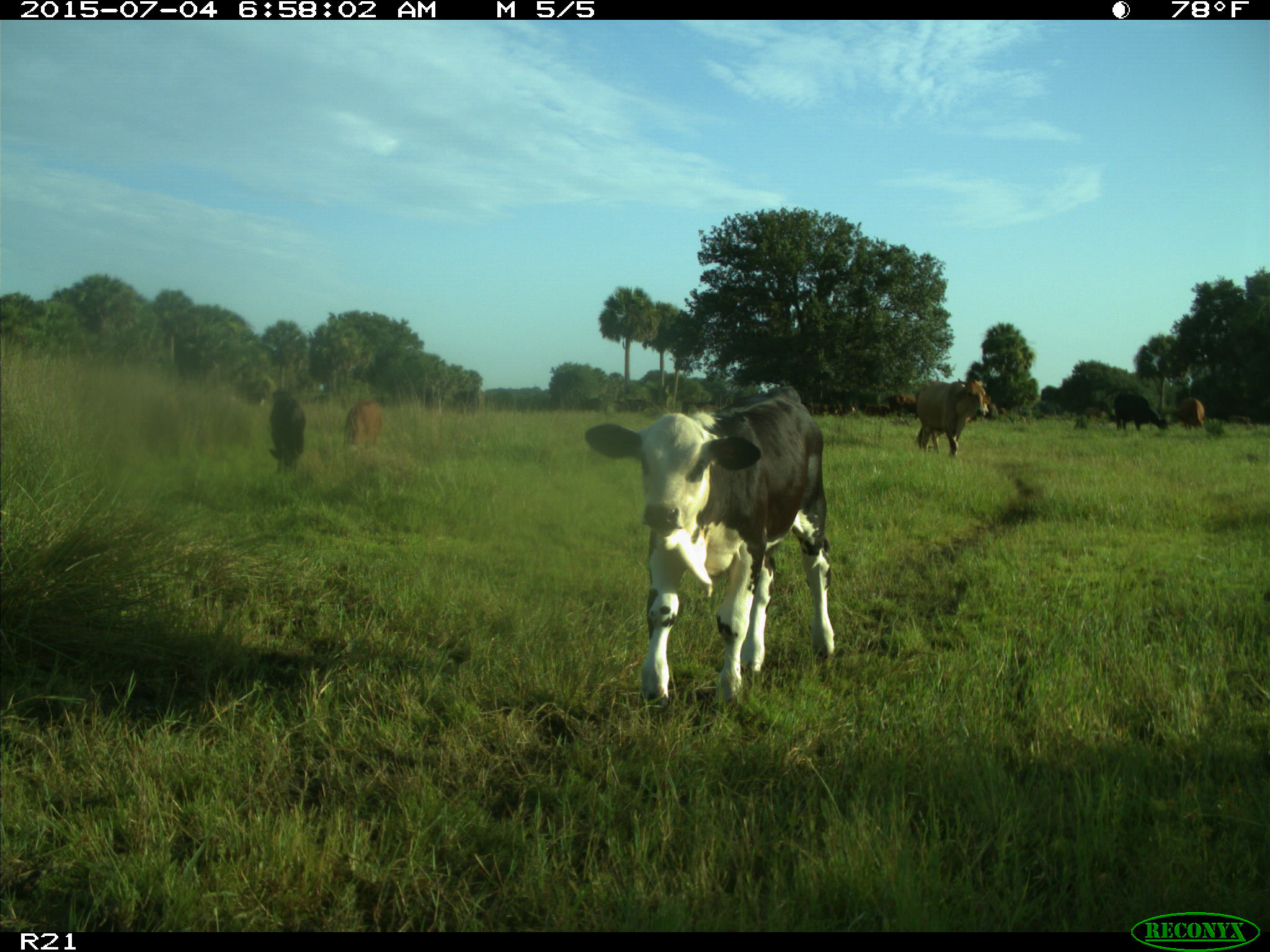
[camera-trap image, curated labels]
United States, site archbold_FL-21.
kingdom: Animalia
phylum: Chordata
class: Mammalia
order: Artiodactyla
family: Bovidae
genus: Bos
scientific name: Bos taurus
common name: domestic cow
Bos taurus (domestic cow).